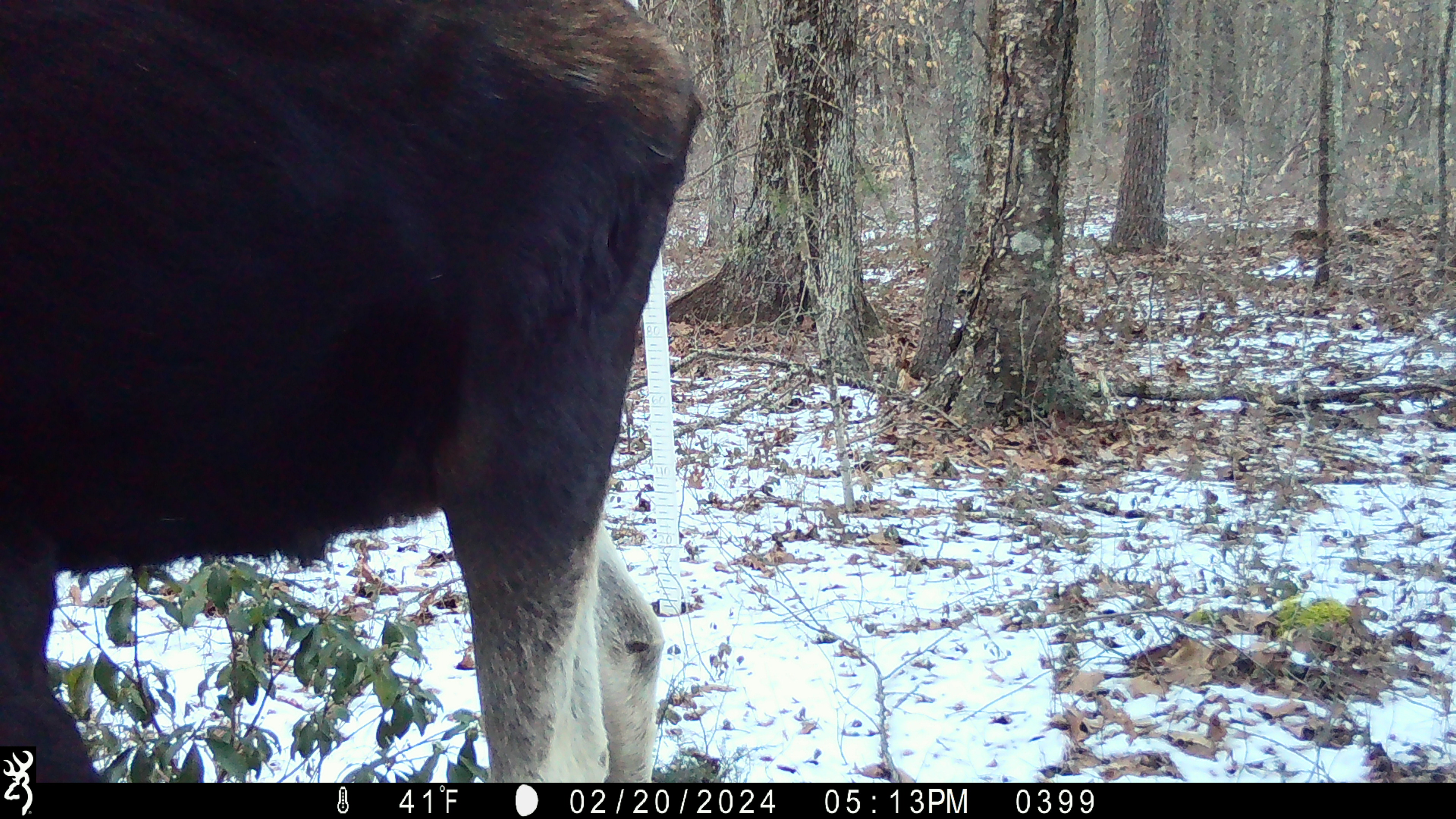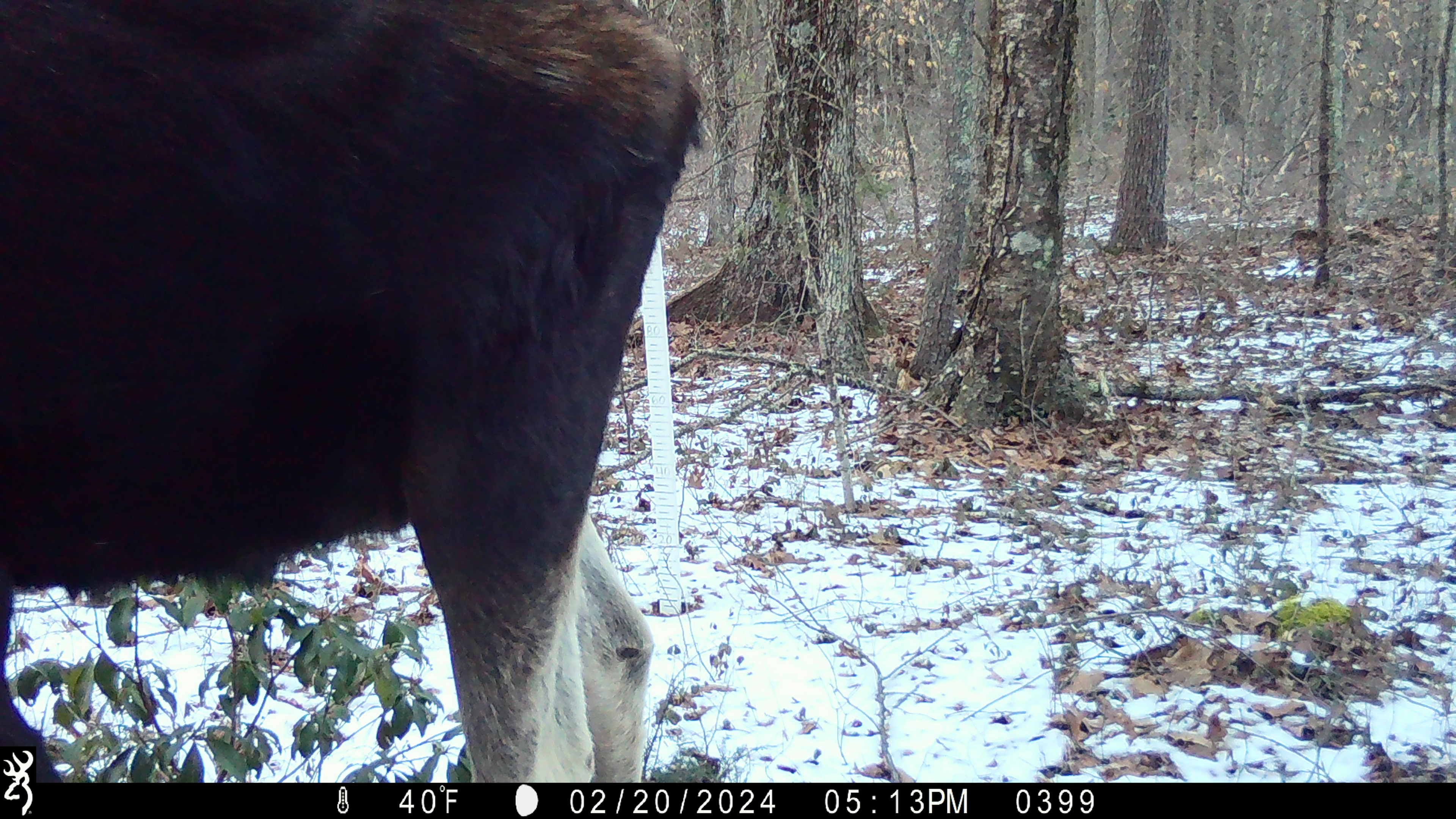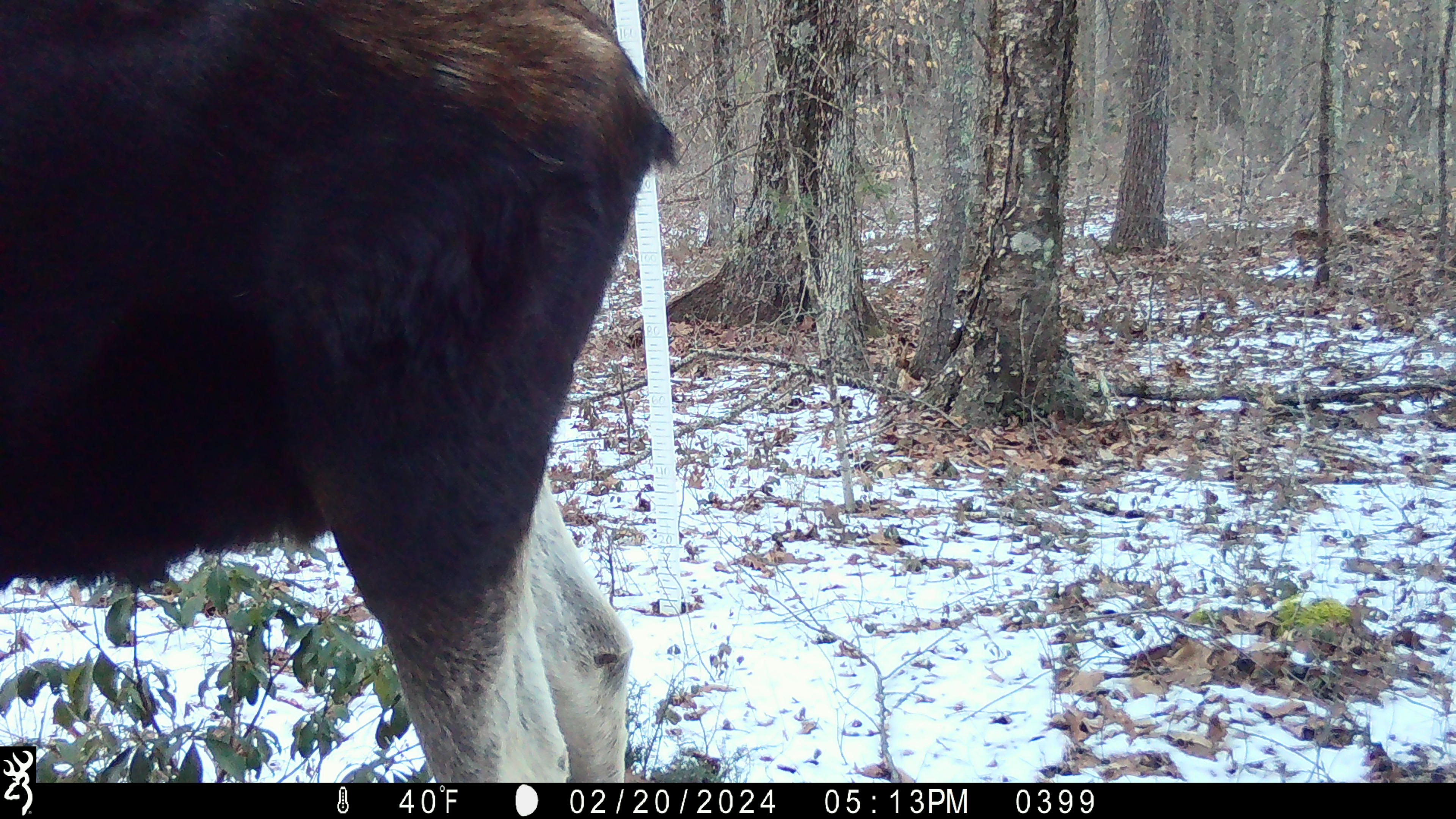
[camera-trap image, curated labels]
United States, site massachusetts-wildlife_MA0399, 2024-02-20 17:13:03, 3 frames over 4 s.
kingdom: Animalia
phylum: Chordata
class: Mammalia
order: Artiodactyla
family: Cervidae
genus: Alces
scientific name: Alces alces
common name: moose